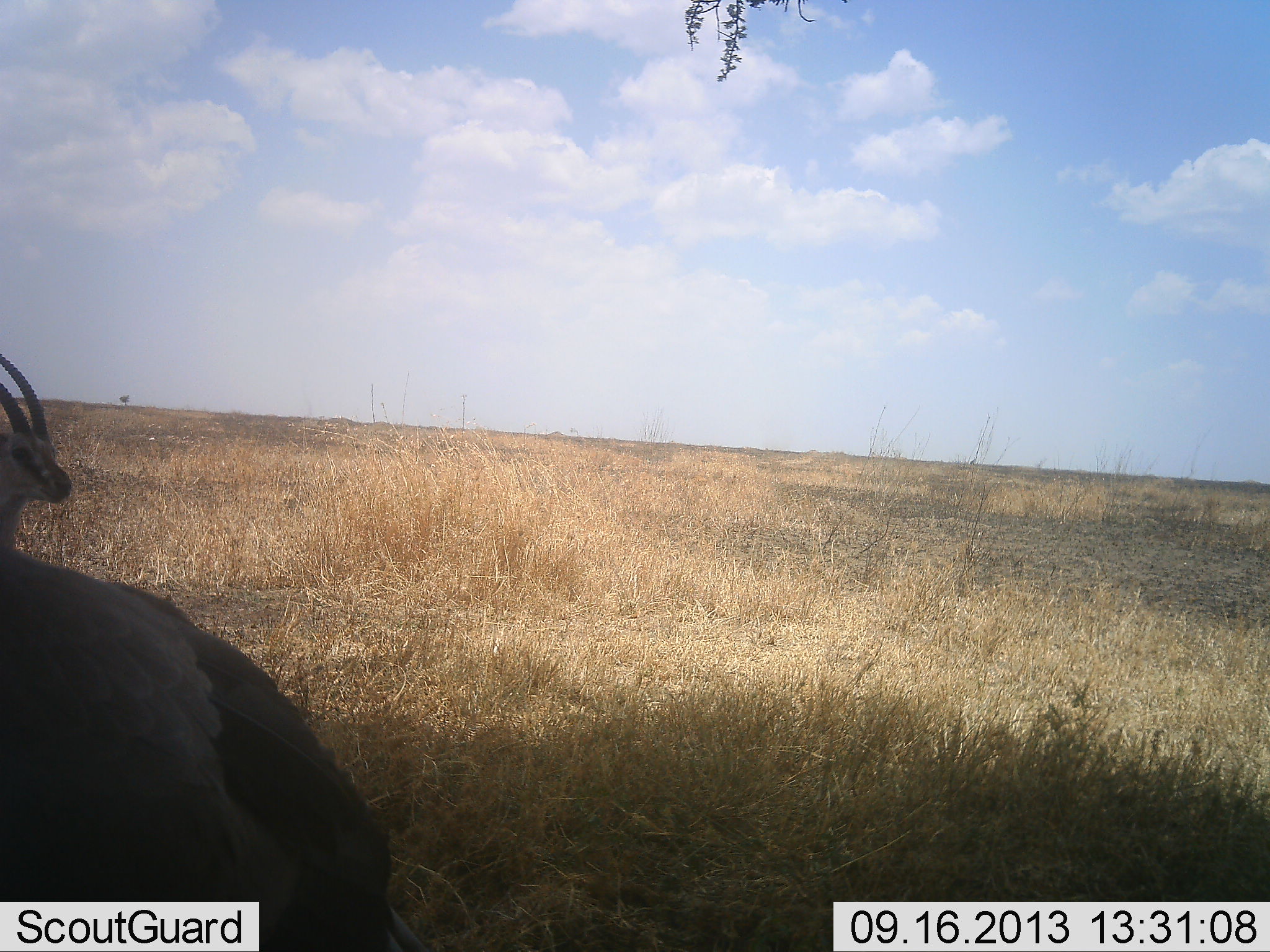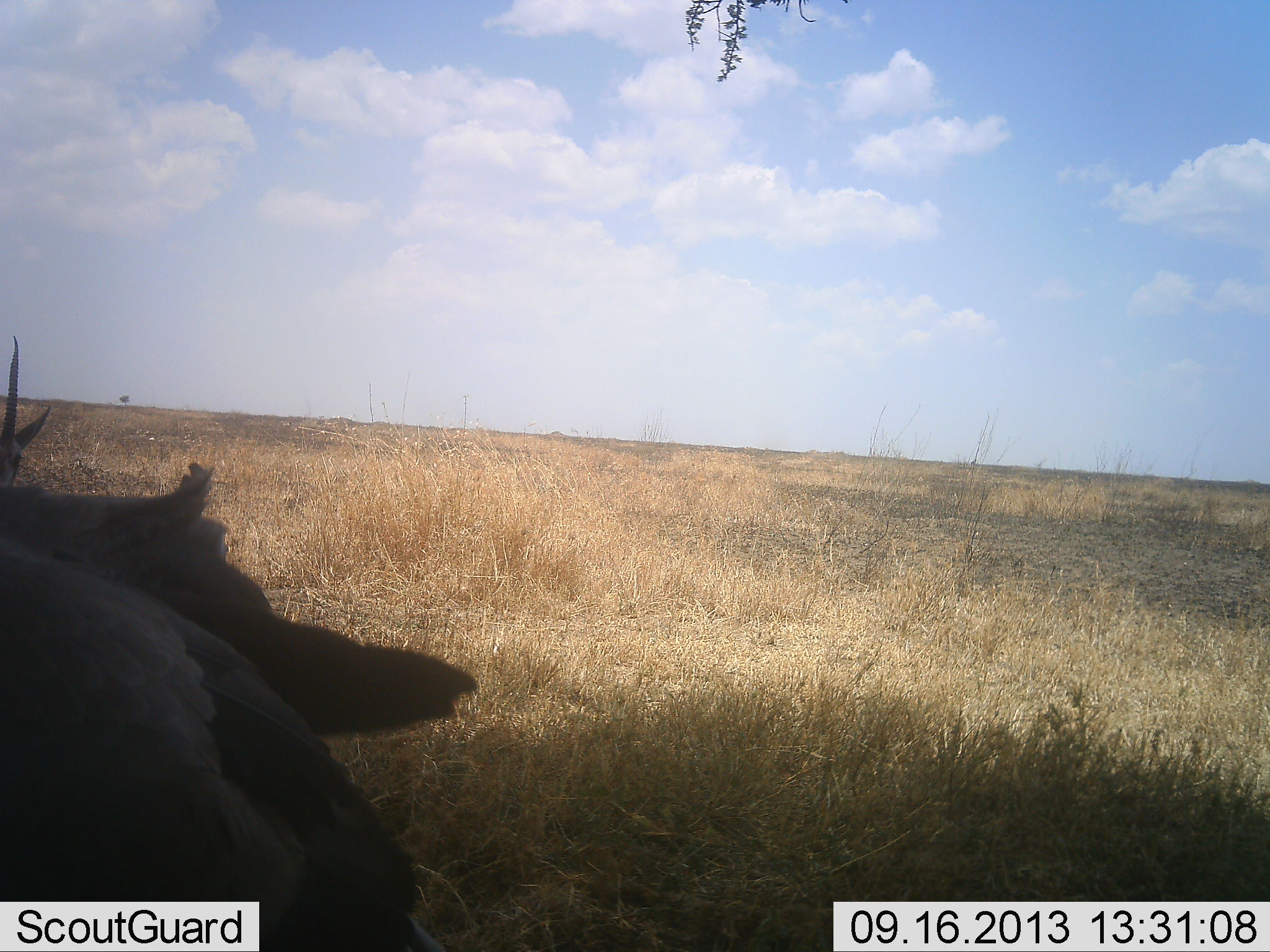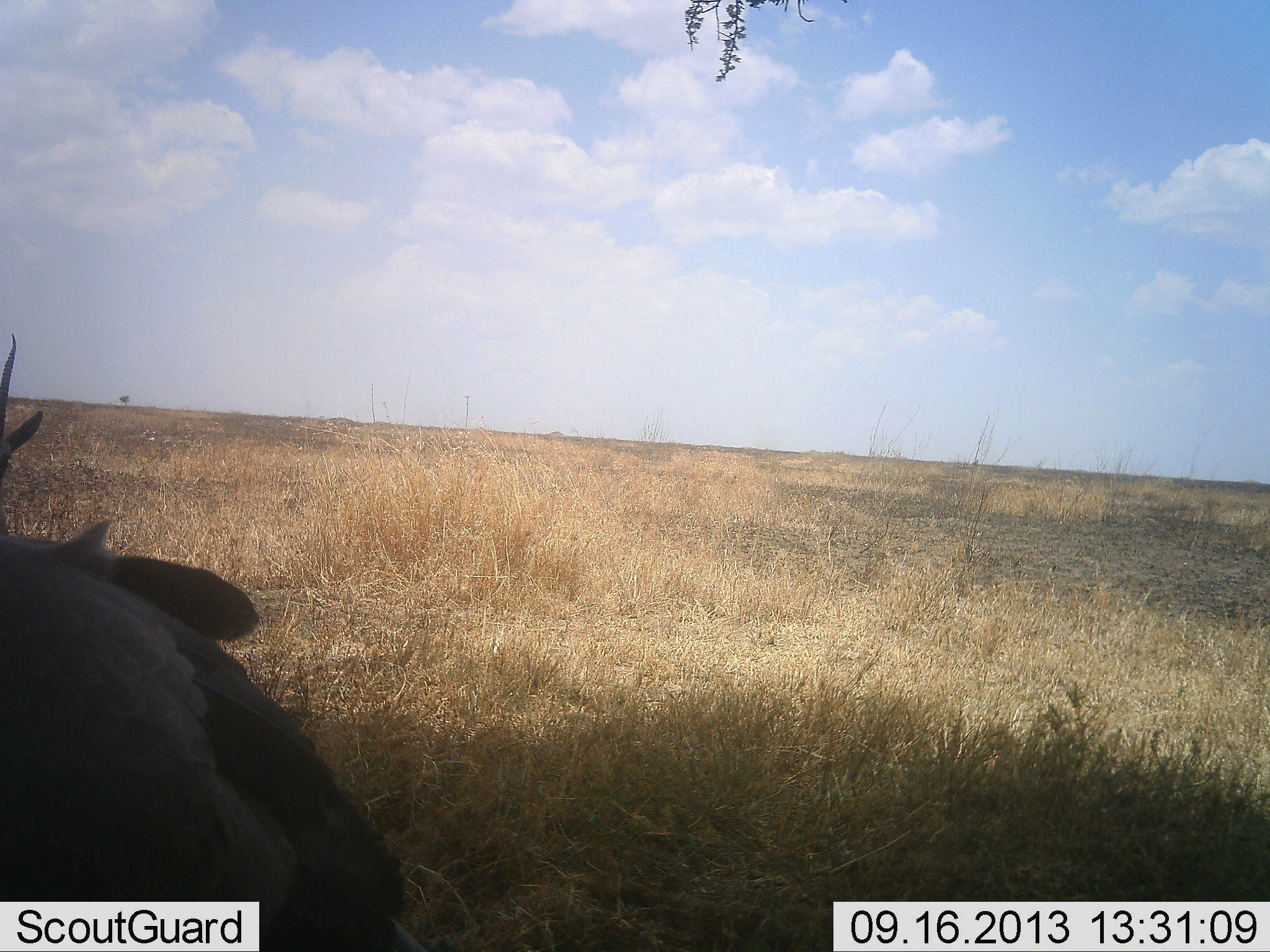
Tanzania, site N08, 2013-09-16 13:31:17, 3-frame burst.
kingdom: Animalia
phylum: Chordata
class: Mammalia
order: Artiodactyla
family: Bovidae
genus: Eudorcas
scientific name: Eudorcas thomsonii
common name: thomson's gazelle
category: gazellethomsons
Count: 1.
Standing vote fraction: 93%.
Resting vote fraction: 0%.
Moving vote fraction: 14%.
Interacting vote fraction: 0%.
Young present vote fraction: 0%.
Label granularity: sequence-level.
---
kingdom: Animalia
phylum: Chordata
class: Aves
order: Accipitriformes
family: Sagittariidae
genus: Sagittarius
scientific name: Sagittarius serpentarius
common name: secretary bird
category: secretarybird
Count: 1.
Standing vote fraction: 100%.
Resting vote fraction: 0%.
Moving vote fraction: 14%.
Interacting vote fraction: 0%.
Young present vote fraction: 0%.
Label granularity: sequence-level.